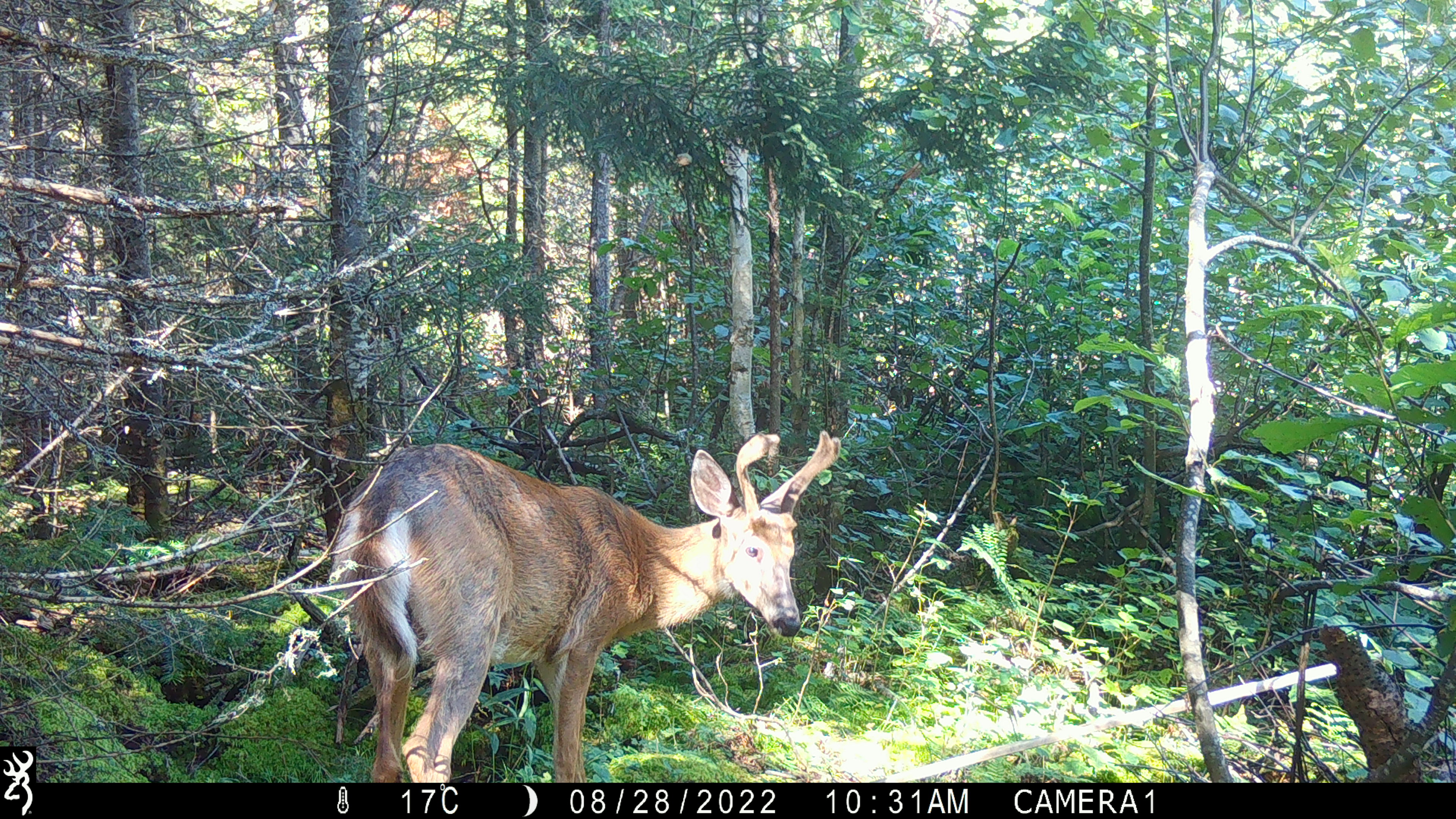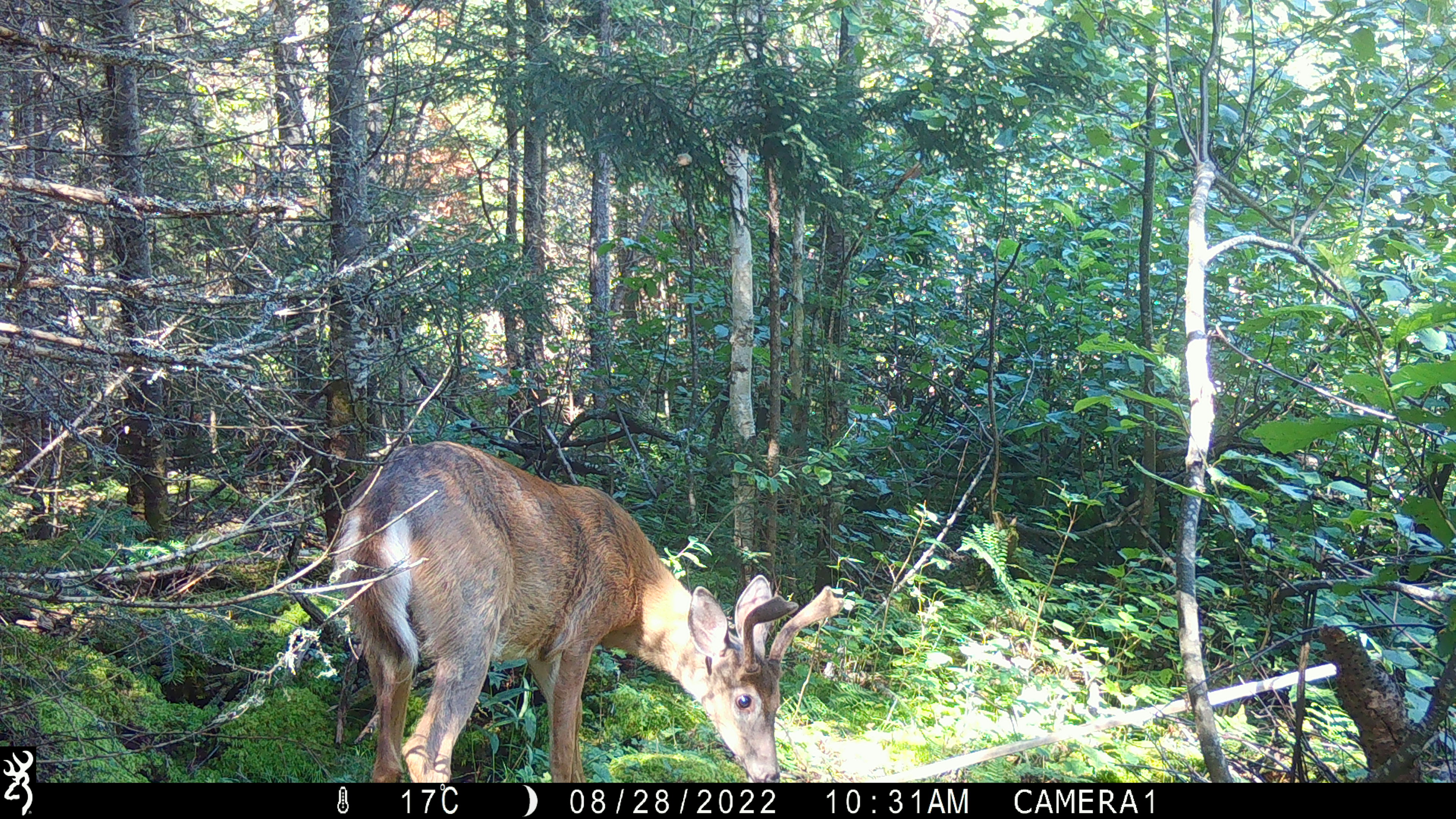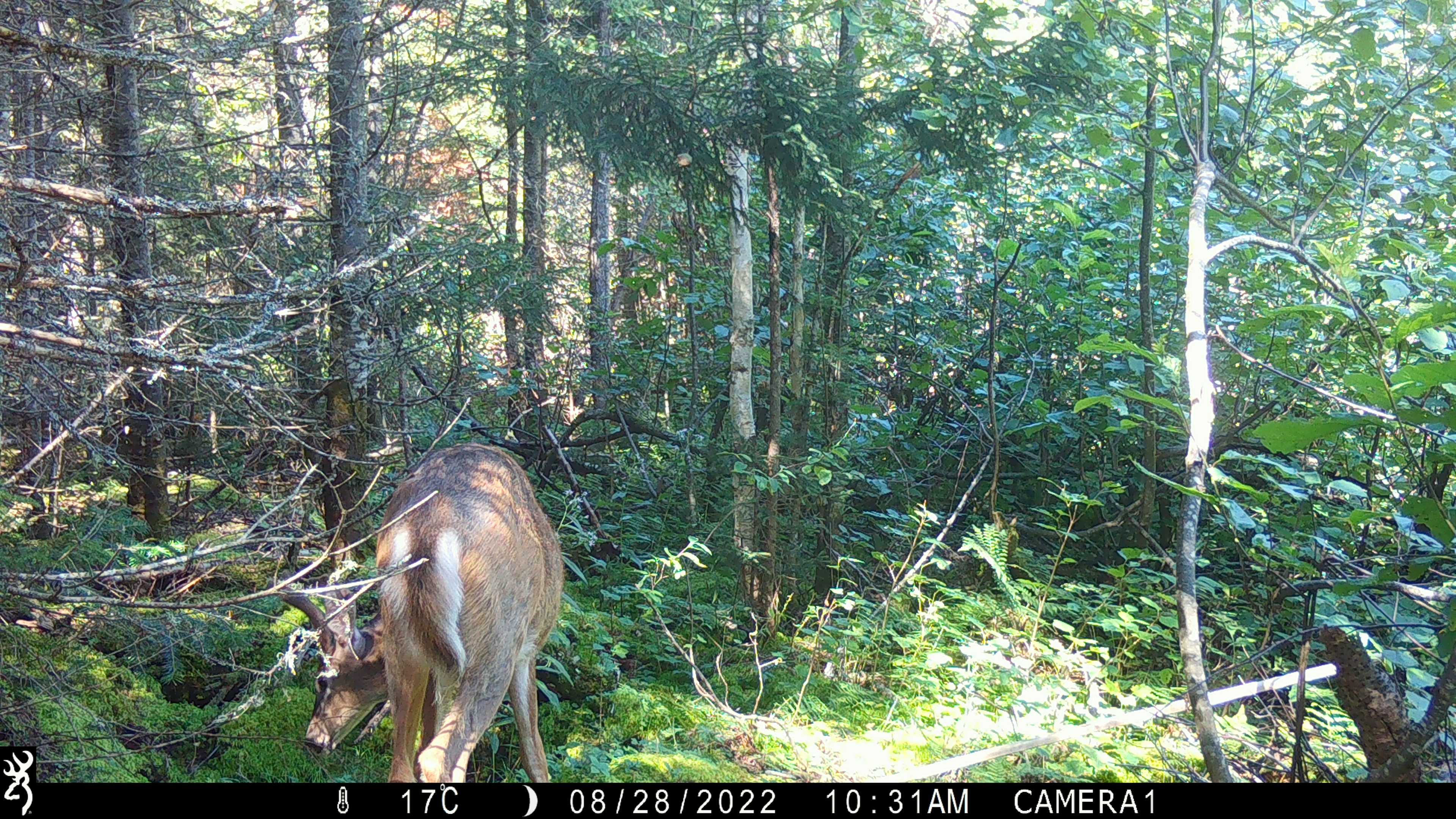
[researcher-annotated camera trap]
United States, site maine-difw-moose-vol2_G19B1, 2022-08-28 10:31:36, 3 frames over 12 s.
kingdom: Animalia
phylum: Chordata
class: Mammalia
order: Artiodactyla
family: Cervidae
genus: Odocoileus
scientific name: Odocoileus virginianus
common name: white-tailed deer